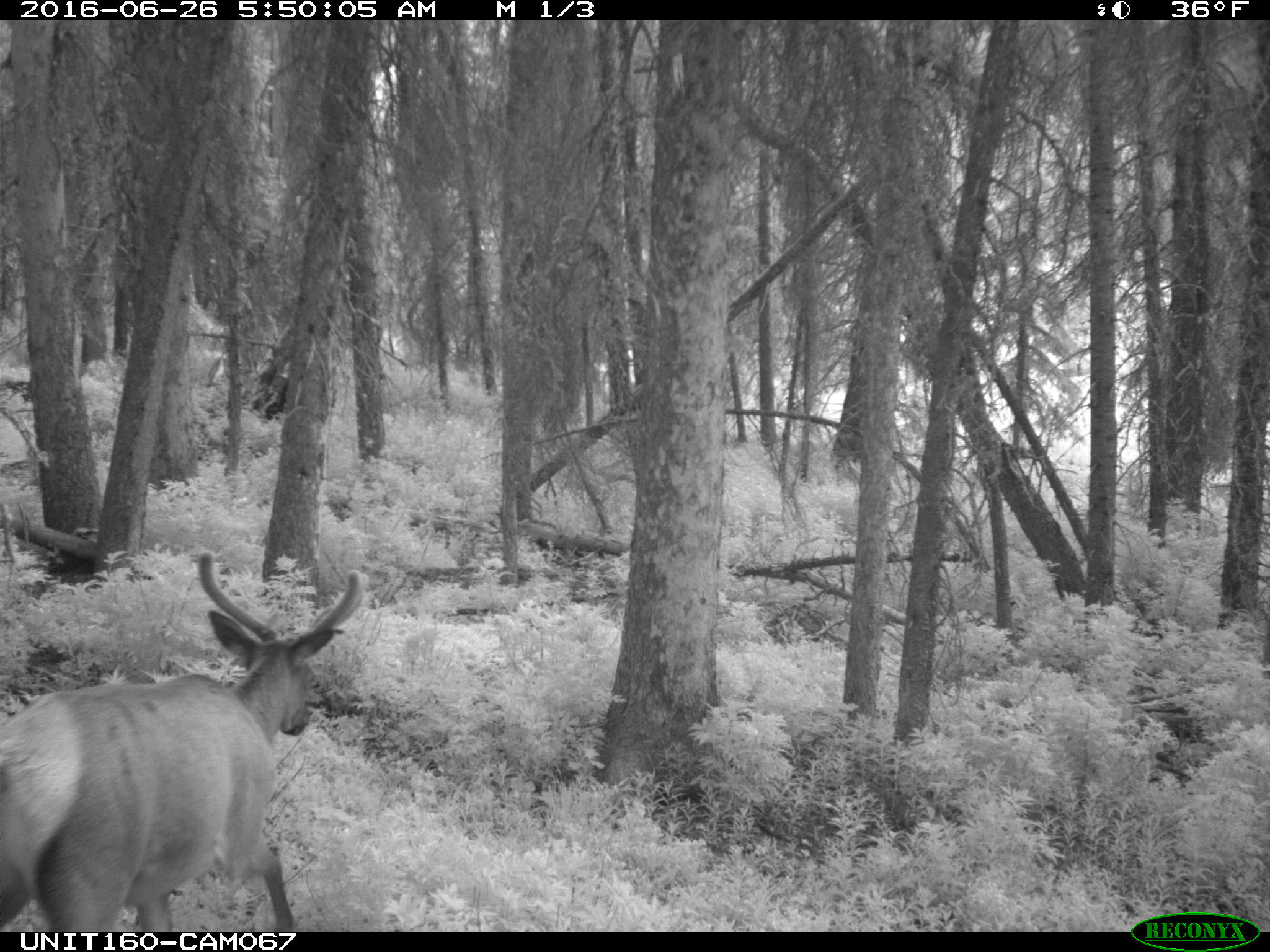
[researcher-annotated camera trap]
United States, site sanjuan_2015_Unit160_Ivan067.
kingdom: Animalia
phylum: Chordata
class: Mammalia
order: Artiodactyla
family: Cervidae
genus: Cervus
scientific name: Cervus elaphus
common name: red deer